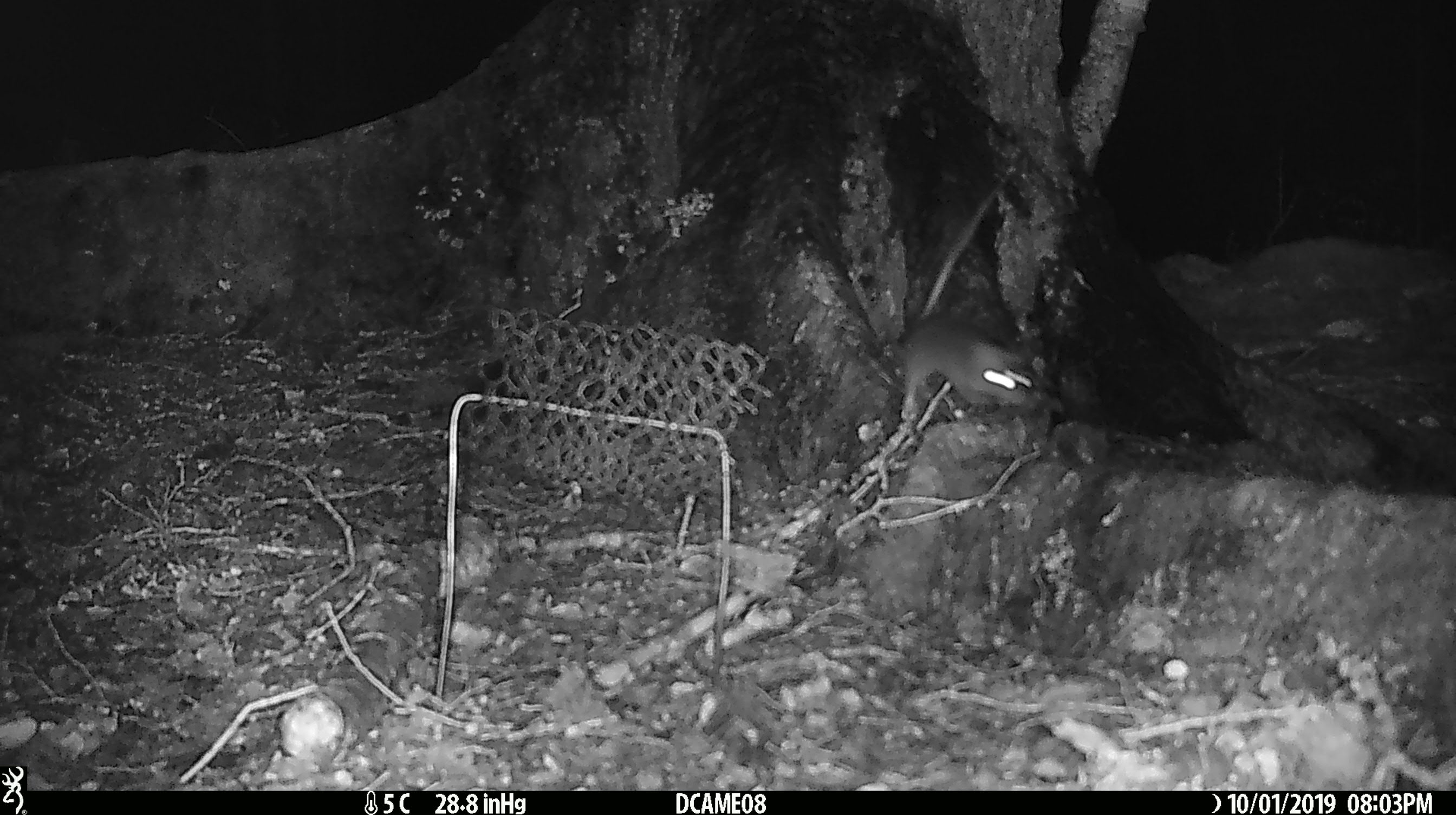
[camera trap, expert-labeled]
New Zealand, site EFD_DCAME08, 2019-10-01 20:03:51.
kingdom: Animalia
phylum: Chordata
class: Mammalia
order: Rodentia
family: Muridae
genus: Rattus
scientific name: Rattus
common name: rat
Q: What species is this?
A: Rat (Rattus).